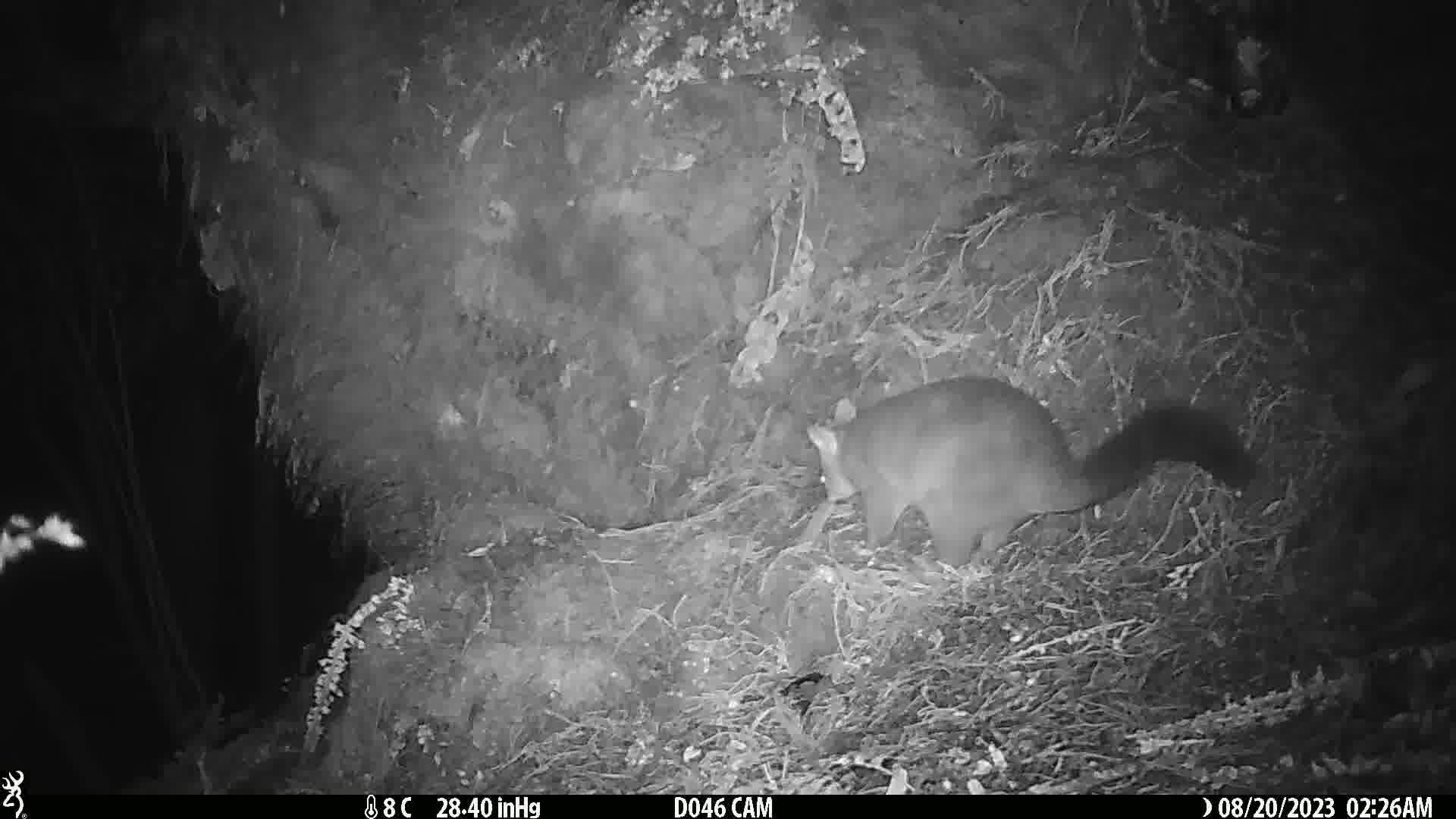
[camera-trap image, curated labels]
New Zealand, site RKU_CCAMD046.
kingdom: Animalia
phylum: Chordata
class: Mammalia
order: Diprotodontia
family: Phalangeridae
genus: Trichosurus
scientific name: Trichosurus vulpecula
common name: common brushtail possum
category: possum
Possum (common brushtail possum) (Trichosurus vulpecula).